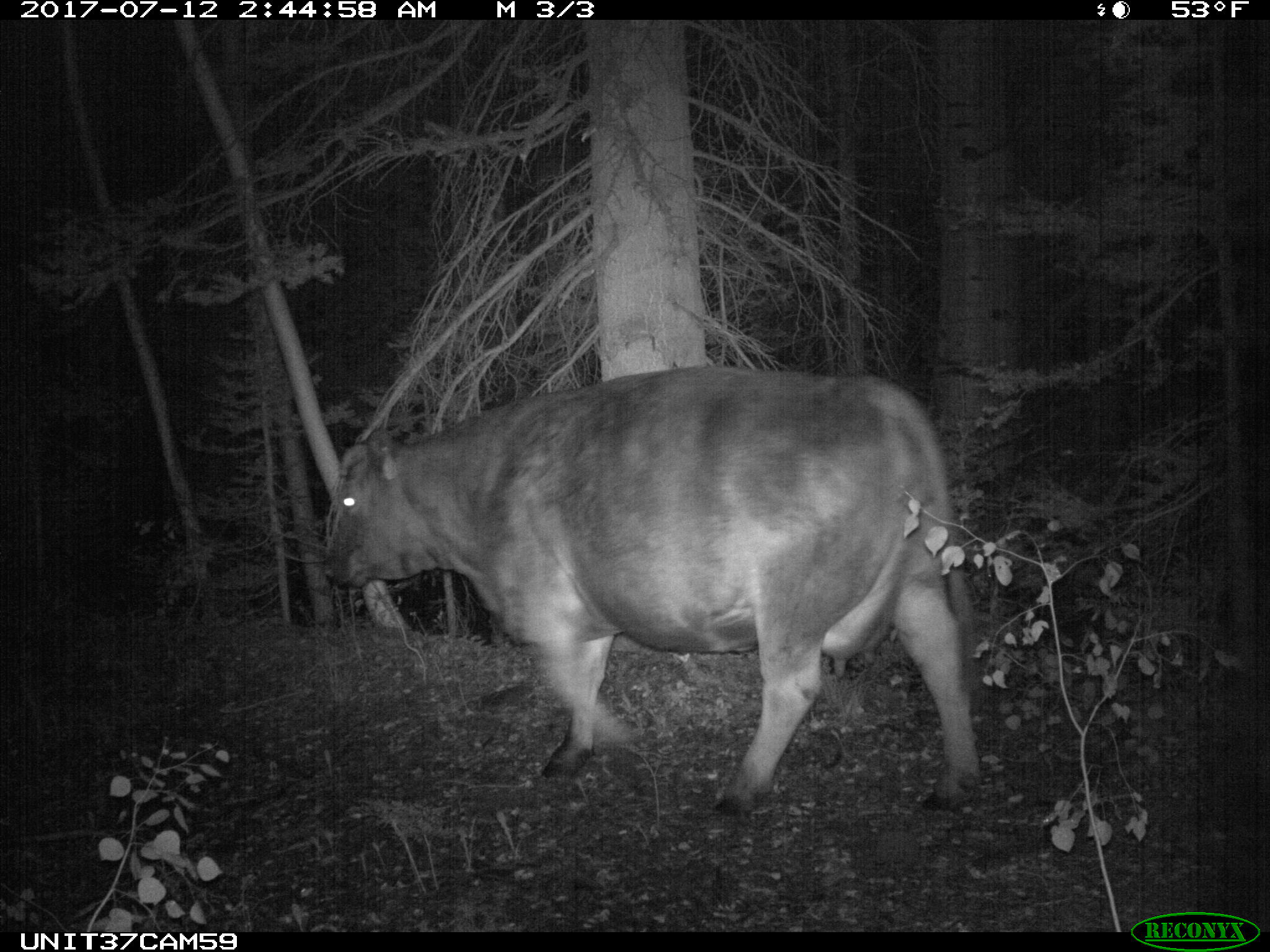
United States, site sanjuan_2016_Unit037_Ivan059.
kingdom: Animalia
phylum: Chordata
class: Mammalia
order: Artiodactyla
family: Bovidae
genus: Bos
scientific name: Bos taurus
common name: domestic cow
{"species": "Bos taurus (domestic cow)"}